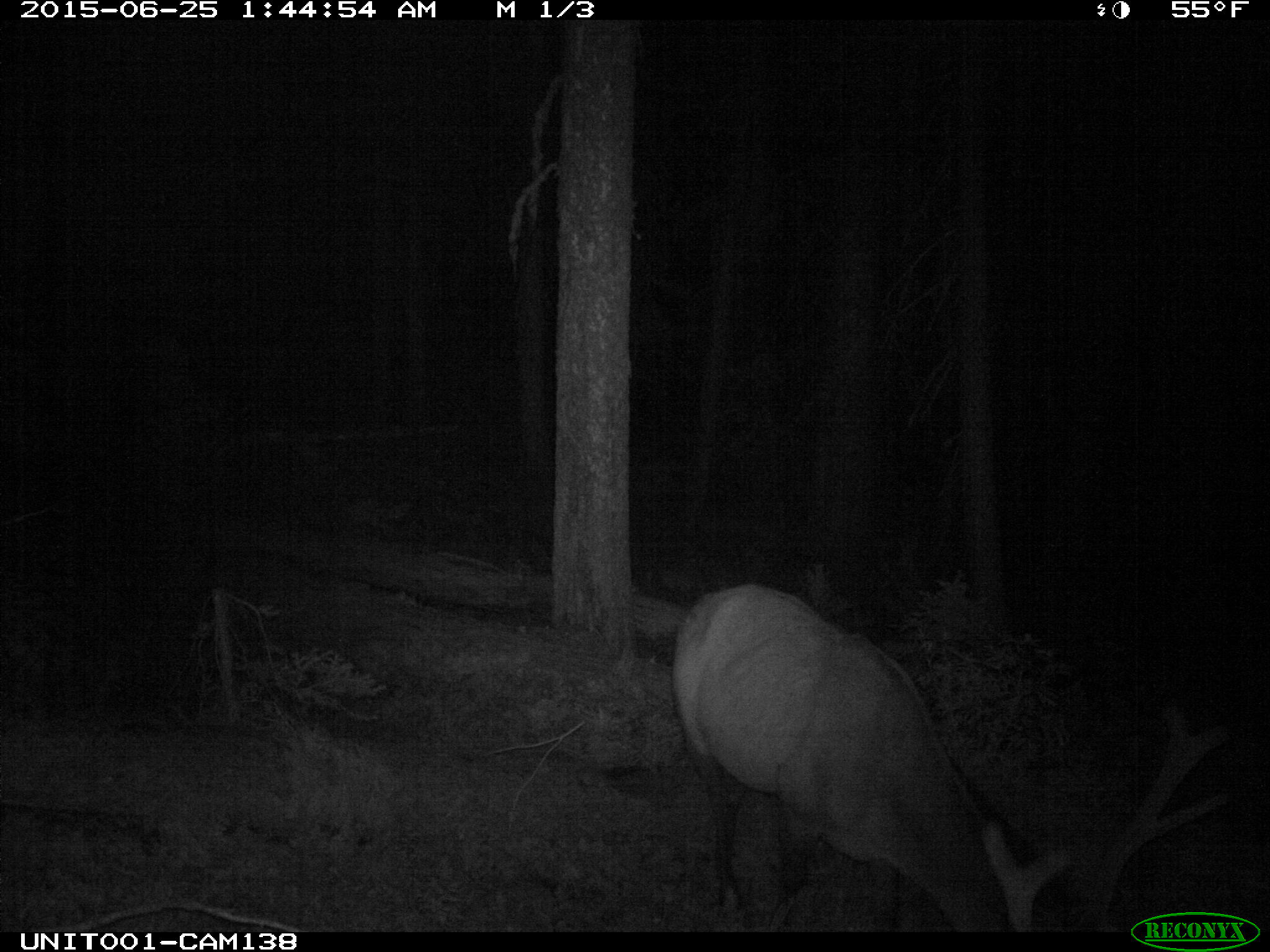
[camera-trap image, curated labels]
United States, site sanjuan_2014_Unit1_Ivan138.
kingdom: Animalia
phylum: Chordata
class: Mammalia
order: Artiodactyla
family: Cervidae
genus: Cervus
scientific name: Cervus elaphus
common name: red deer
Cervus elaphus (red deer).